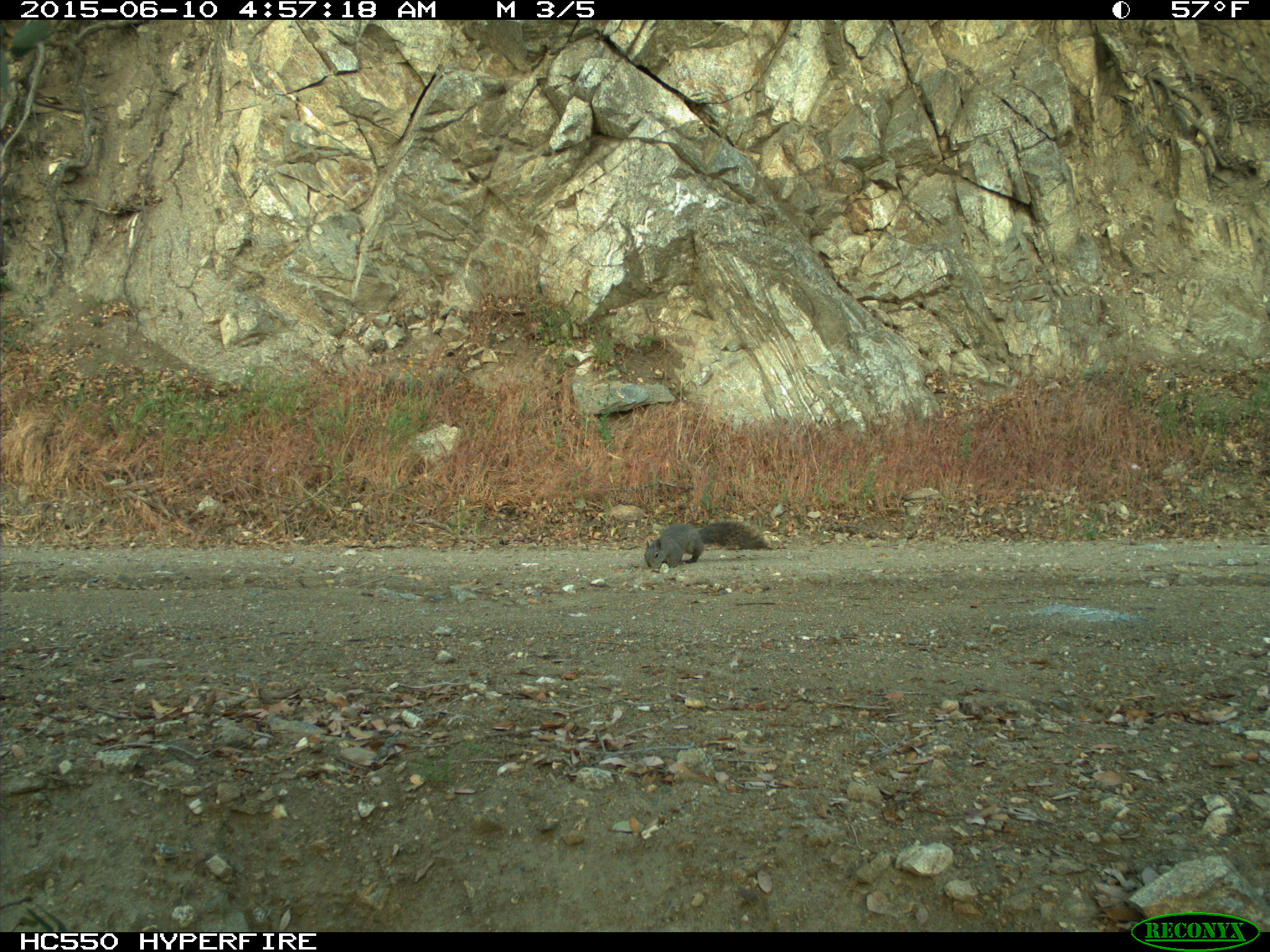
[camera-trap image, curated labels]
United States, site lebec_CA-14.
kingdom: Animalia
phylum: Chordata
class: Mammalia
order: Rodentia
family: Sciuridae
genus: Sciurus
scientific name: Sciurus carolinensis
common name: eastern gray squirrel